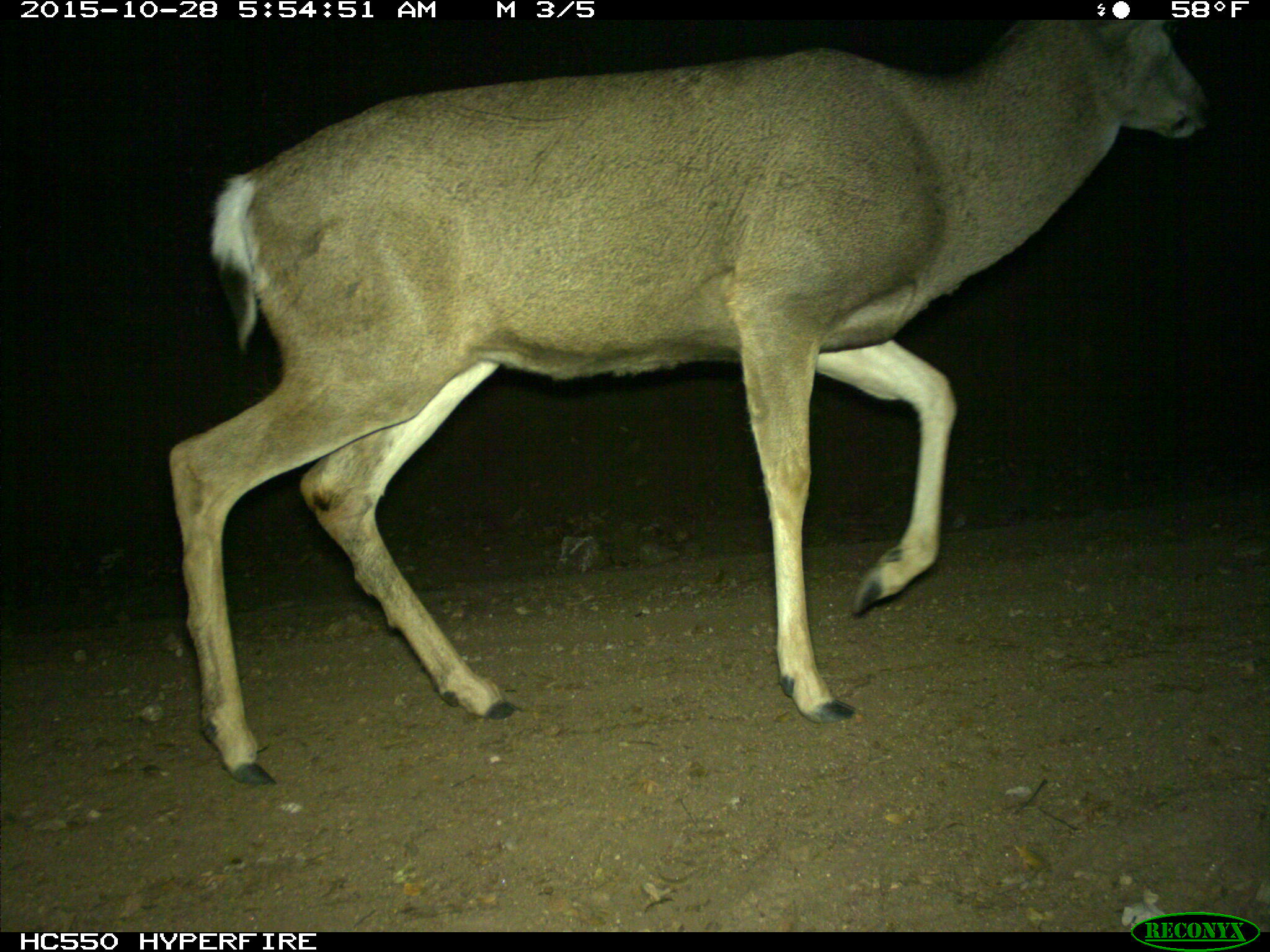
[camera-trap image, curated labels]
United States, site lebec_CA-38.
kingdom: Animalia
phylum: Chordata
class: Mammalia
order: Artiodactyla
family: Cervidae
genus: Odocoileus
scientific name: Odocoileus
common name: deer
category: unidentified deer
Unidentified deer (deer) (Odocoileus).